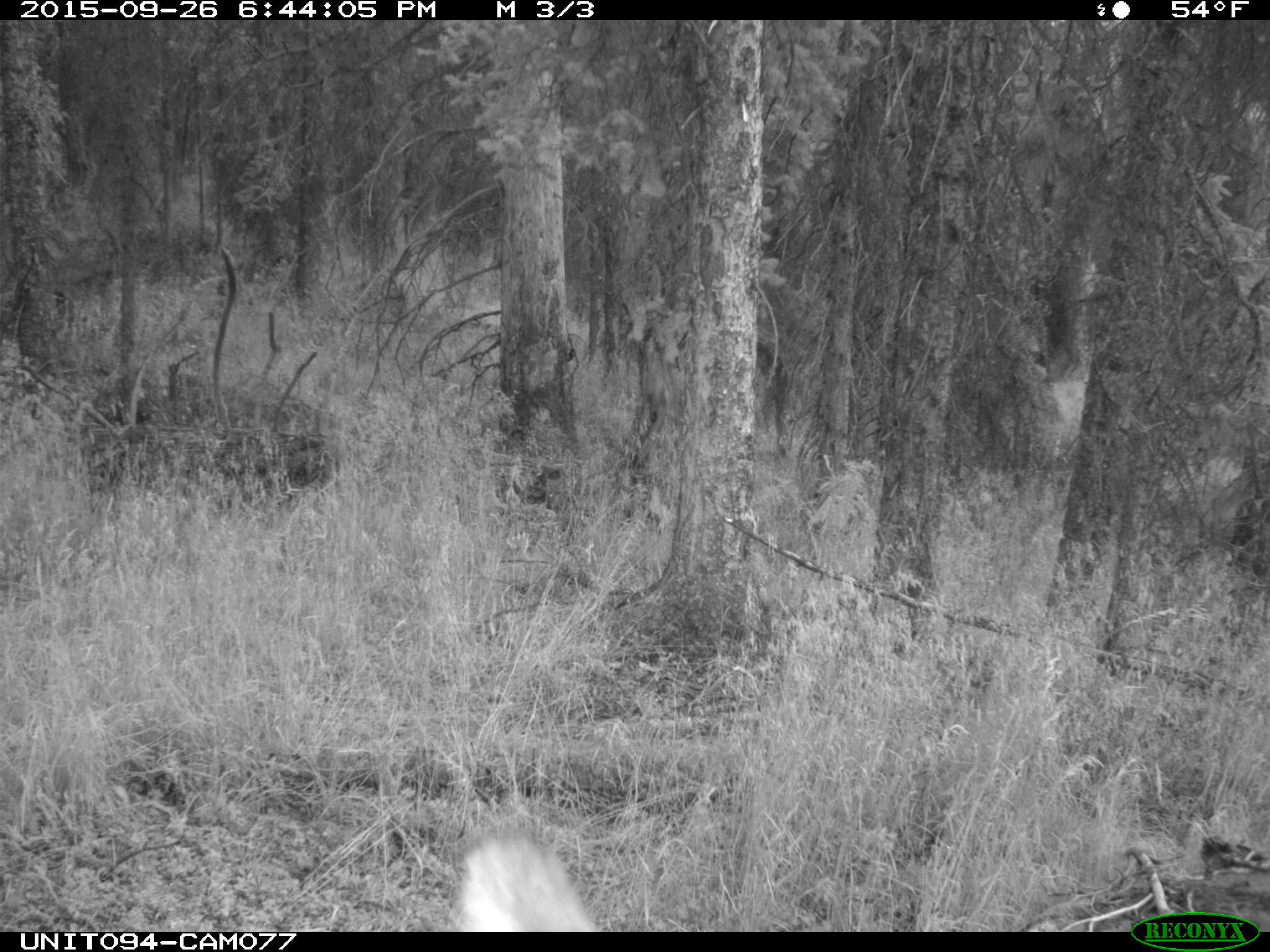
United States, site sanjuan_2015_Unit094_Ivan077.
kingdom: Animalia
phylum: Chordata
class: Mammalia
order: Artiodactyla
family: Cervidae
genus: Cervus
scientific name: Cervus elaphus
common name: red deer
Cervus elaphus (red deer).